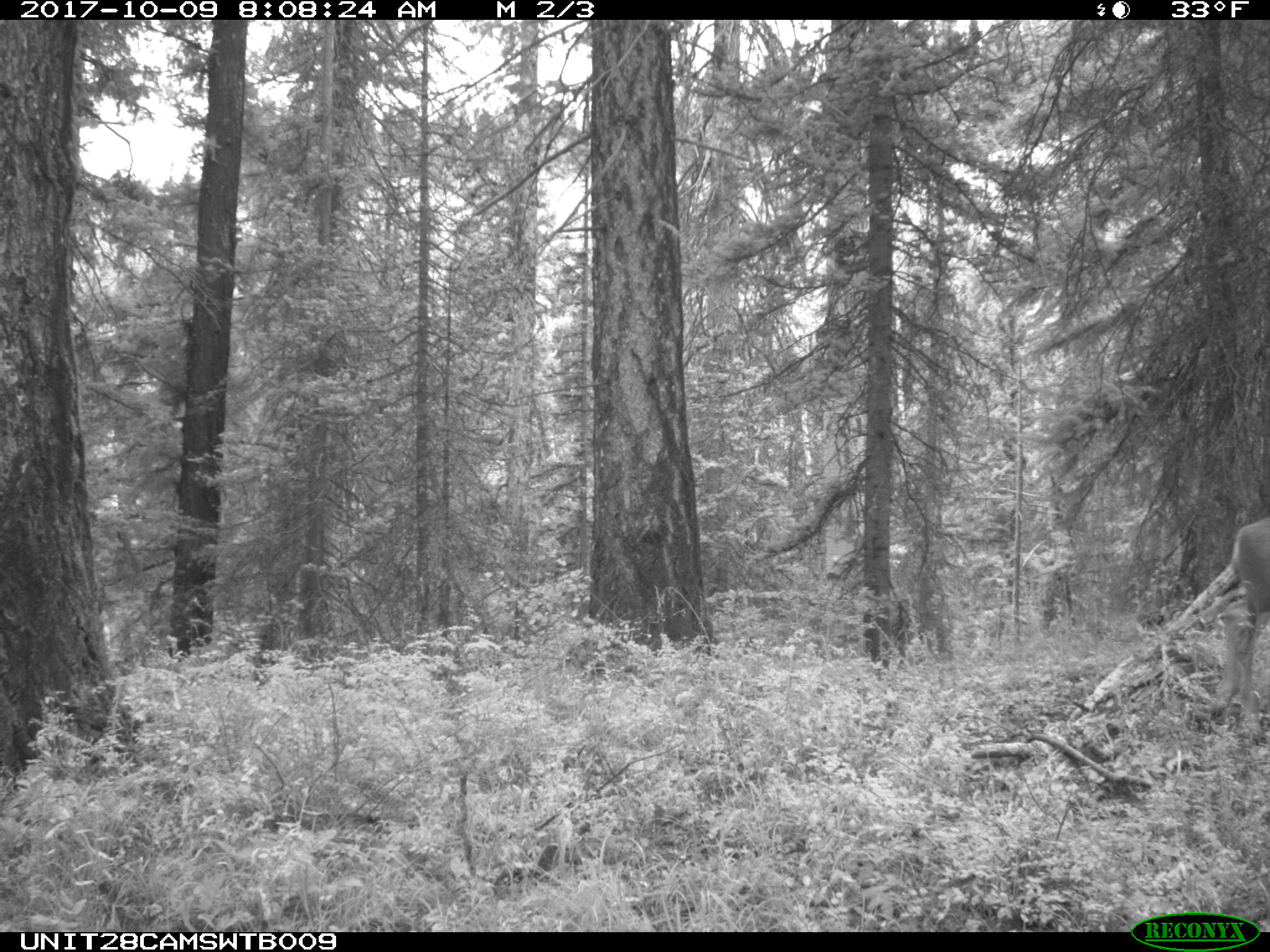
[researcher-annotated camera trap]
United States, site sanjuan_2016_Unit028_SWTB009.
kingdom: Animalia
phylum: Chordata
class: Mammalia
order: Artiodactyla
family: Cervidae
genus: Odocoileus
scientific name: Odocoileus hemionus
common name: mule deer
Odocoileus hemionus (mule deer).